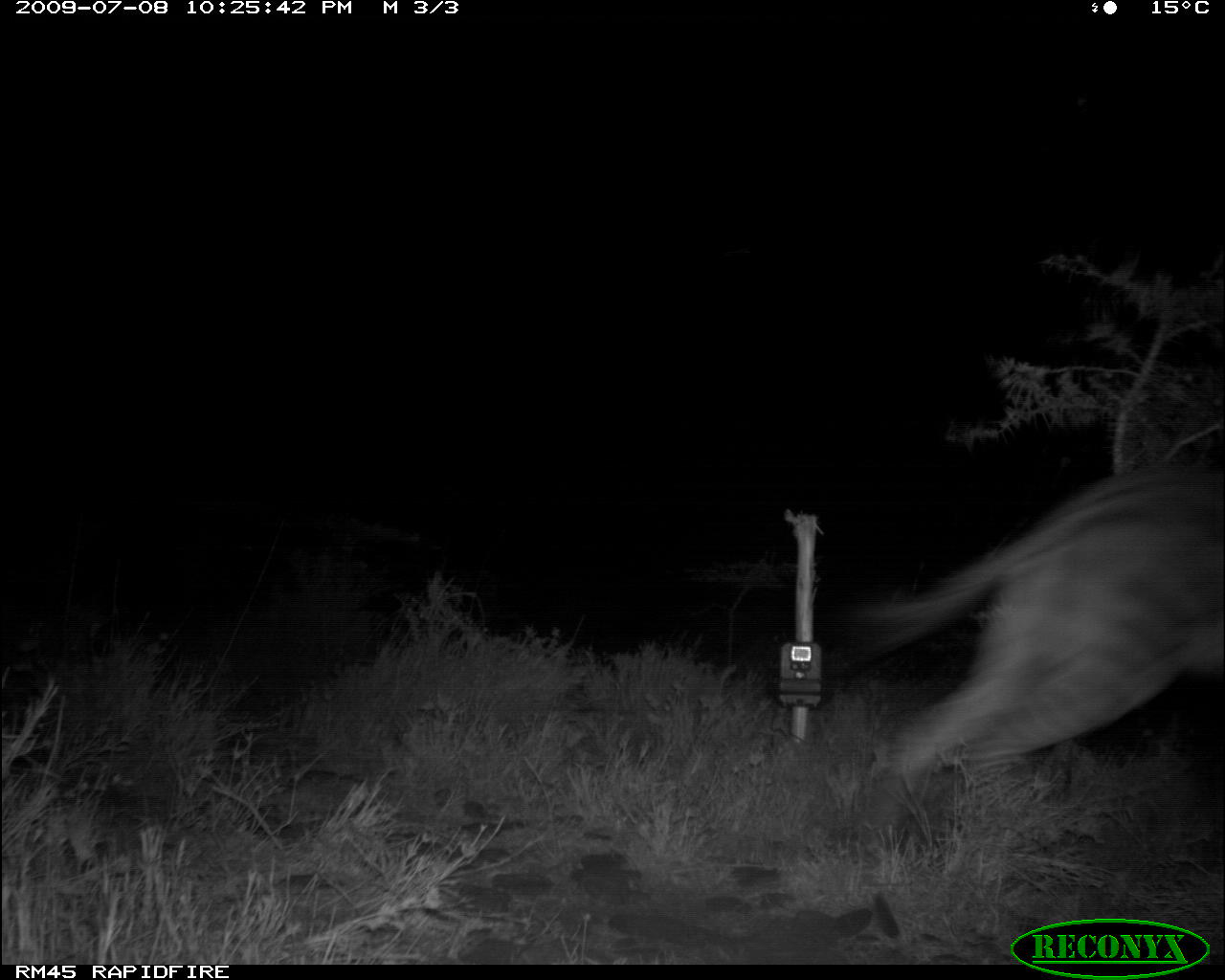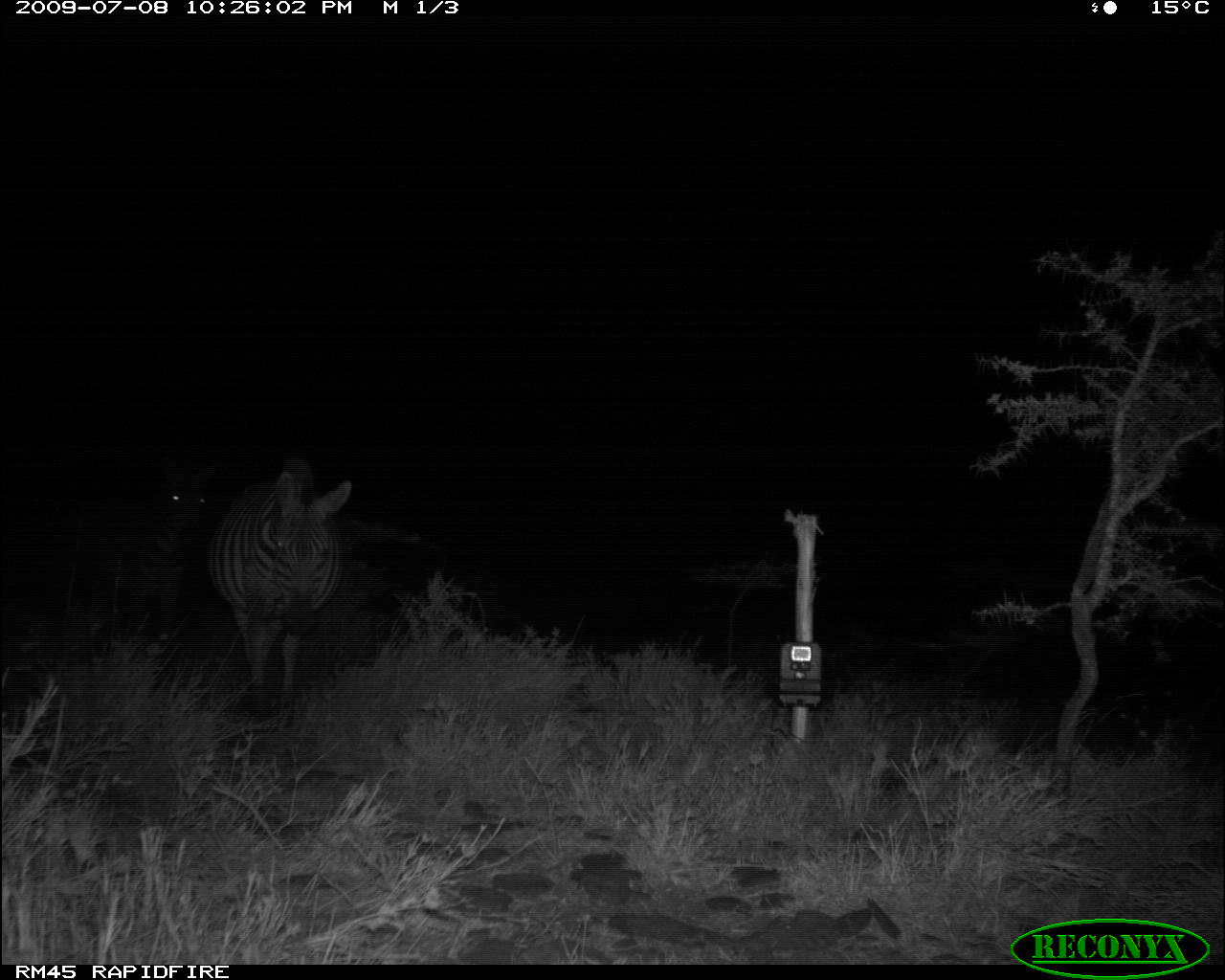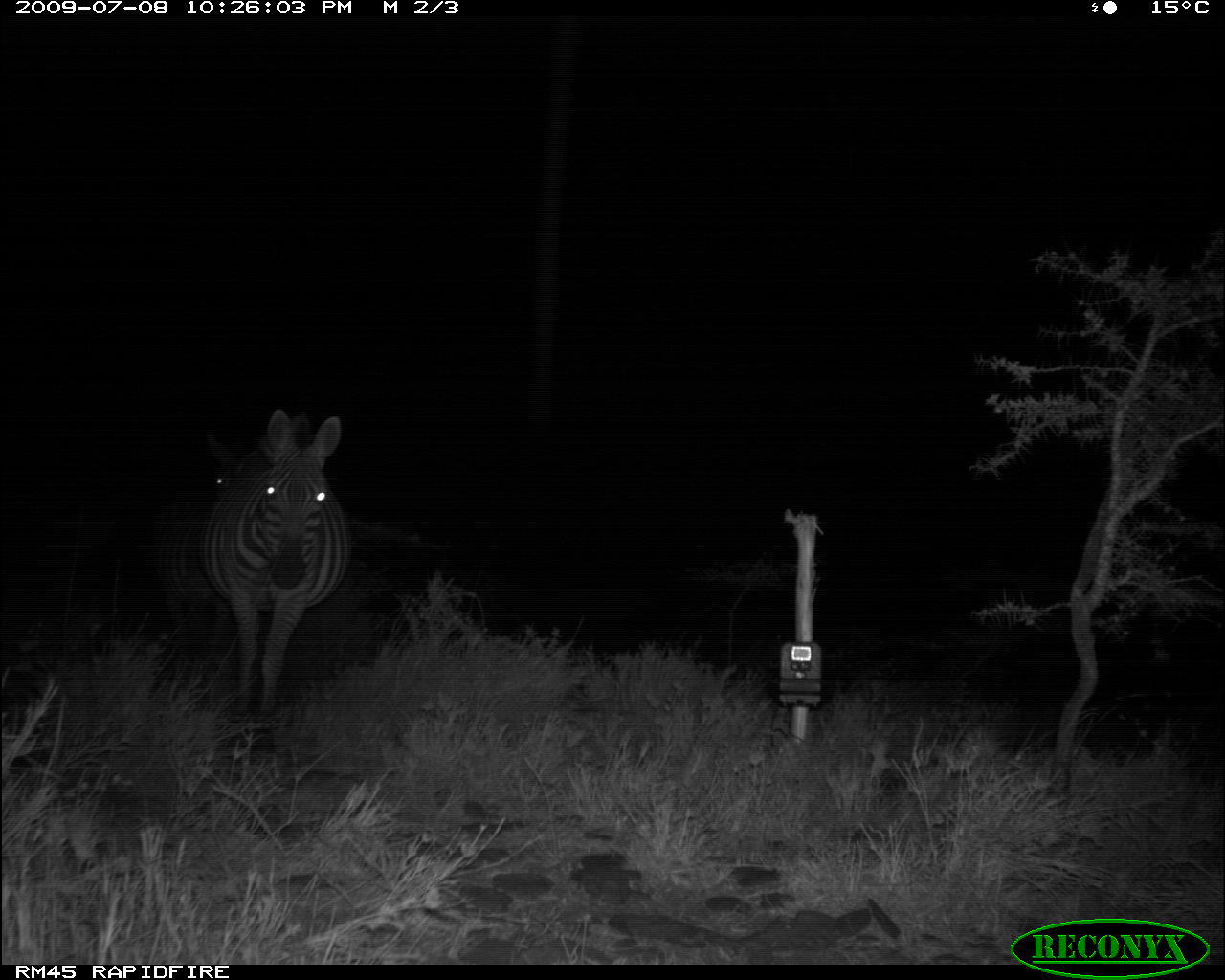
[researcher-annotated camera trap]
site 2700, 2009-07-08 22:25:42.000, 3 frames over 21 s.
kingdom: Animalia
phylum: Chordata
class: Mammalia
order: Perissodactyla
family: Equidae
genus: Equus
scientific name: Equus quagga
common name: plains zebra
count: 1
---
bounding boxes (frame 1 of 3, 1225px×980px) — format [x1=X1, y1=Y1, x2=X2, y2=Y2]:
equus quagga: [x1=842, y1=461, x2=1225, y2=803]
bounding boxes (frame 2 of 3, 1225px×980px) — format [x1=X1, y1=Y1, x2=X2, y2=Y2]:
equus quagga: [x1=204, y1=457, x2=351, y2=714]; [x1=116, y1=453, x2=217, y2=637]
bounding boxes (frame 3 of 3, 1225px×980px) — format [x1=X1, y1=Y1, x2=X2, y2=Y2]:
equus quagga: [x1=201, y1=407, x2=349, y2=718]; [x1=158, y1=409, x2=317, y2=650]